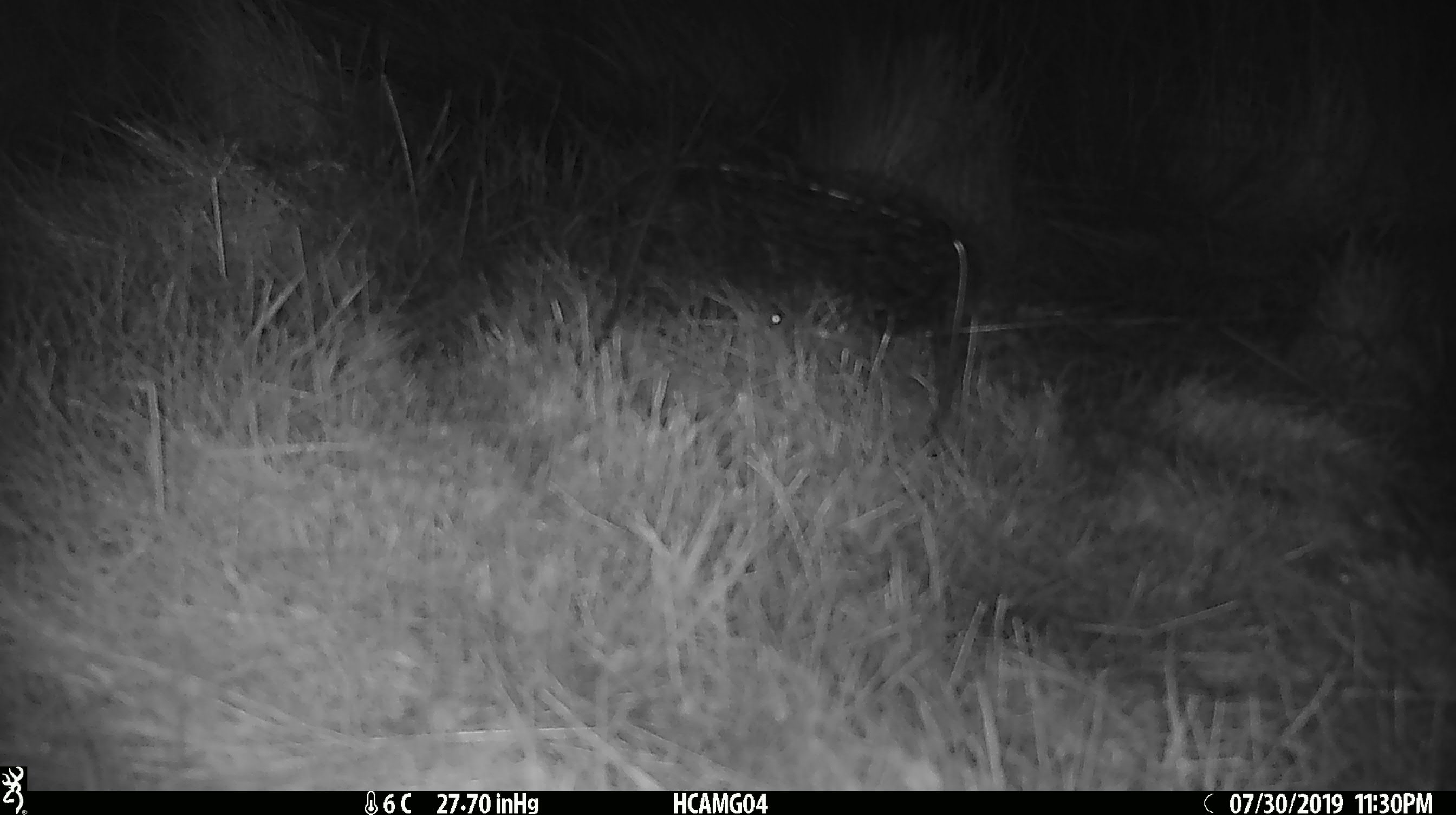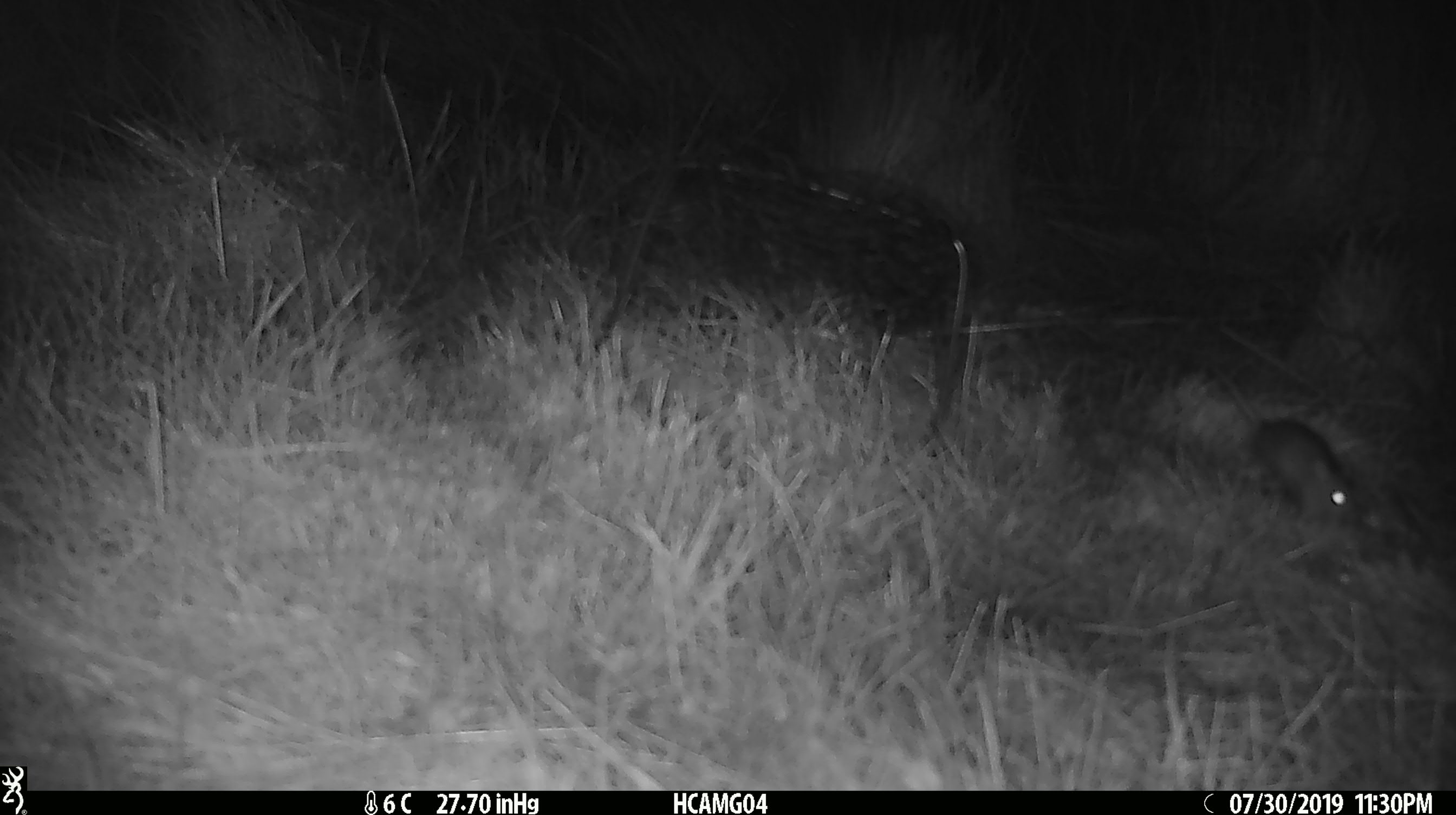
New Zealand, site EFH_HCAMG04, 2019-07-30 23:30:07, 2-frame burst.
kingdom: Animalia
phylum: Chordata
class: Mammalia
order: Rodentia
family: Muridae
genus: Mus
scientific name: Mus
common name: mouse